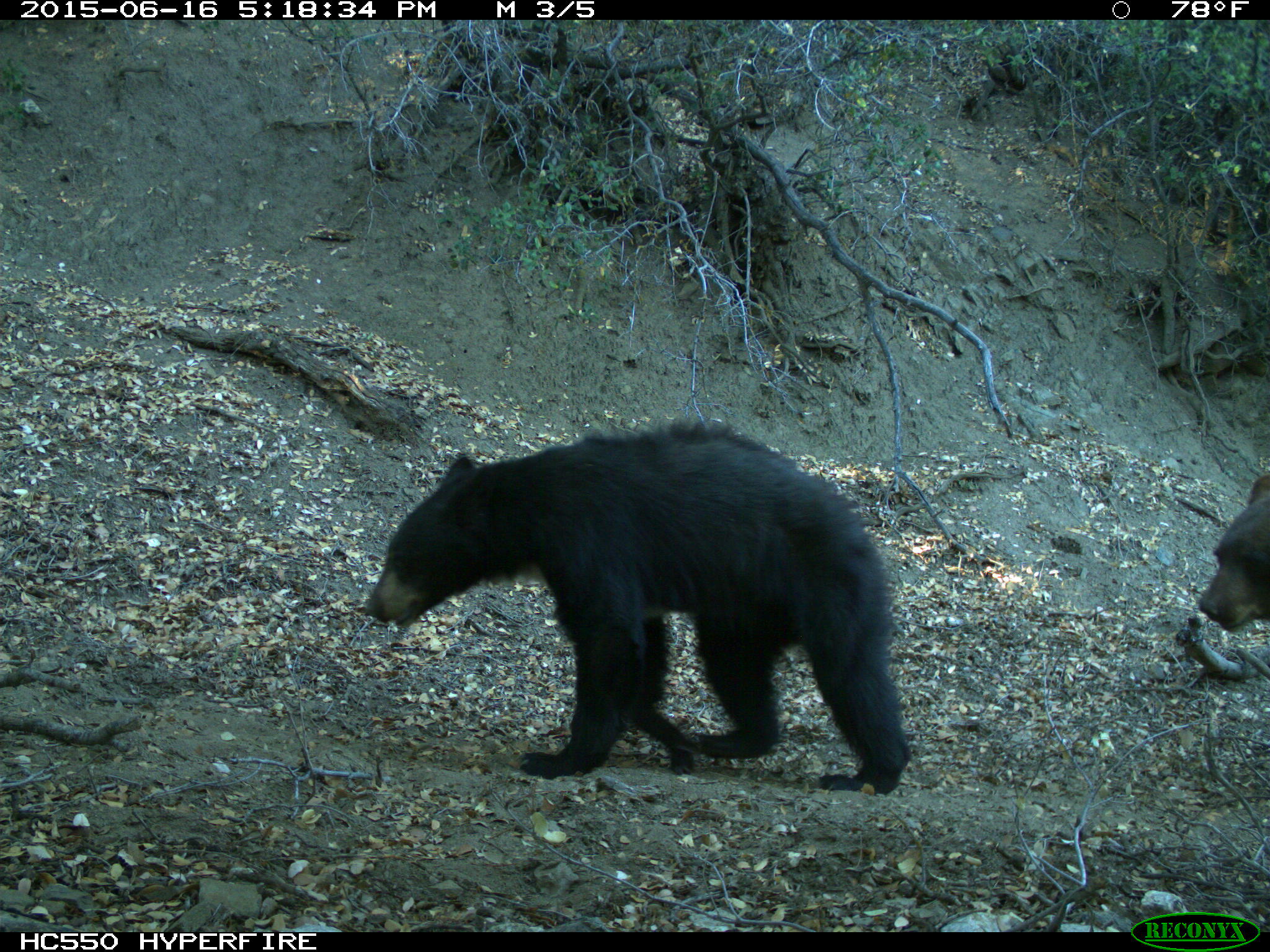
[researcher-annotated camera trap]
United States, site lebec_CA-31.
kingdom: Animalia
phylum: Chordata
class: Mammalia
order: Carnivora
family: Ursidae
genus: Ursus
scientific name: Ursus americanus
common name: american black bear